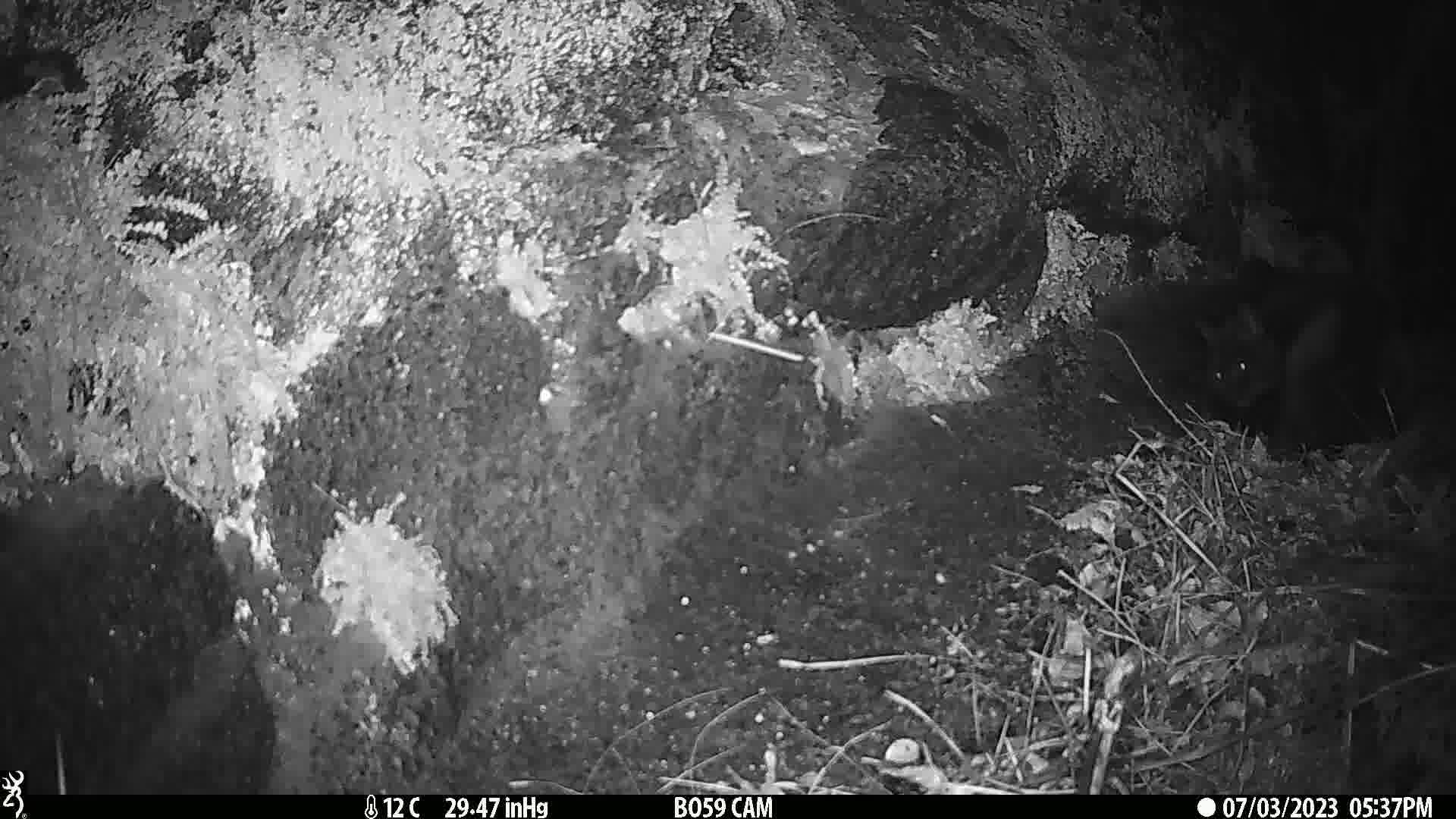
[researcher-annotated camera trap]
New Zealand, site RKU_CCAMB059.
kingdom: Animalia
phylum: Chordata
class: Mammalia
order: Carnivora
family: Felidae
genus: Felis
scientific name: Felis catus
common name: domestic cat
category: cat